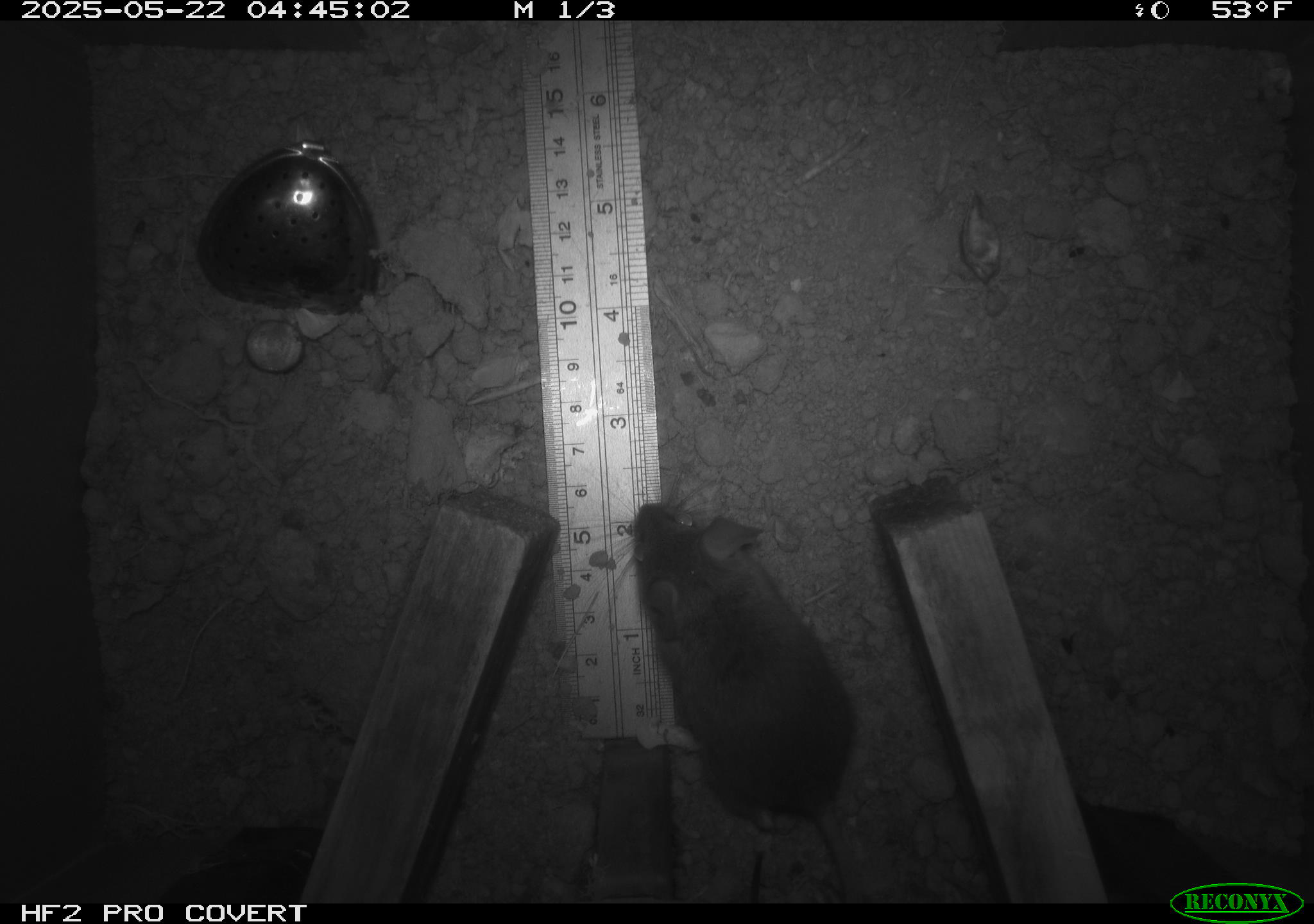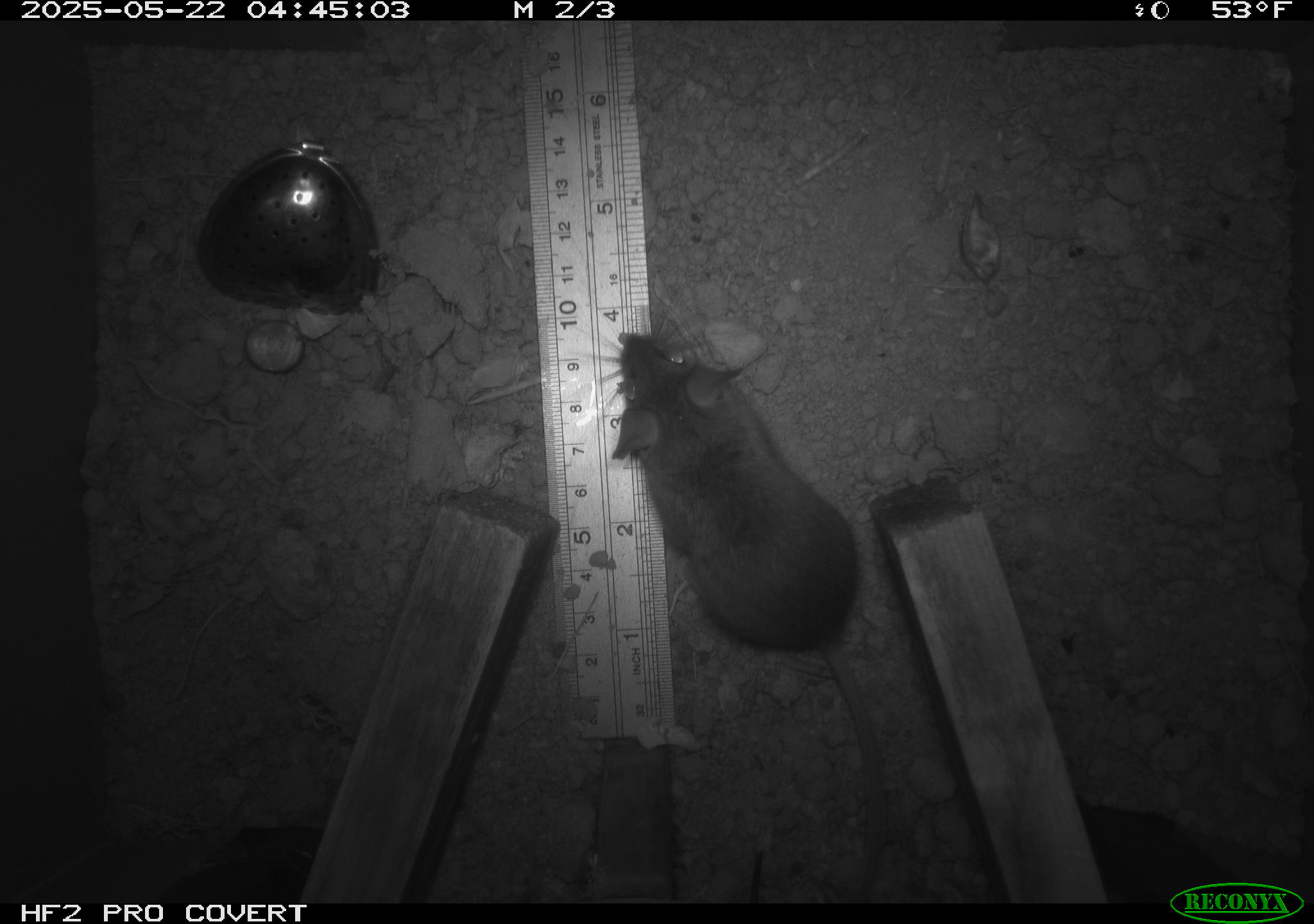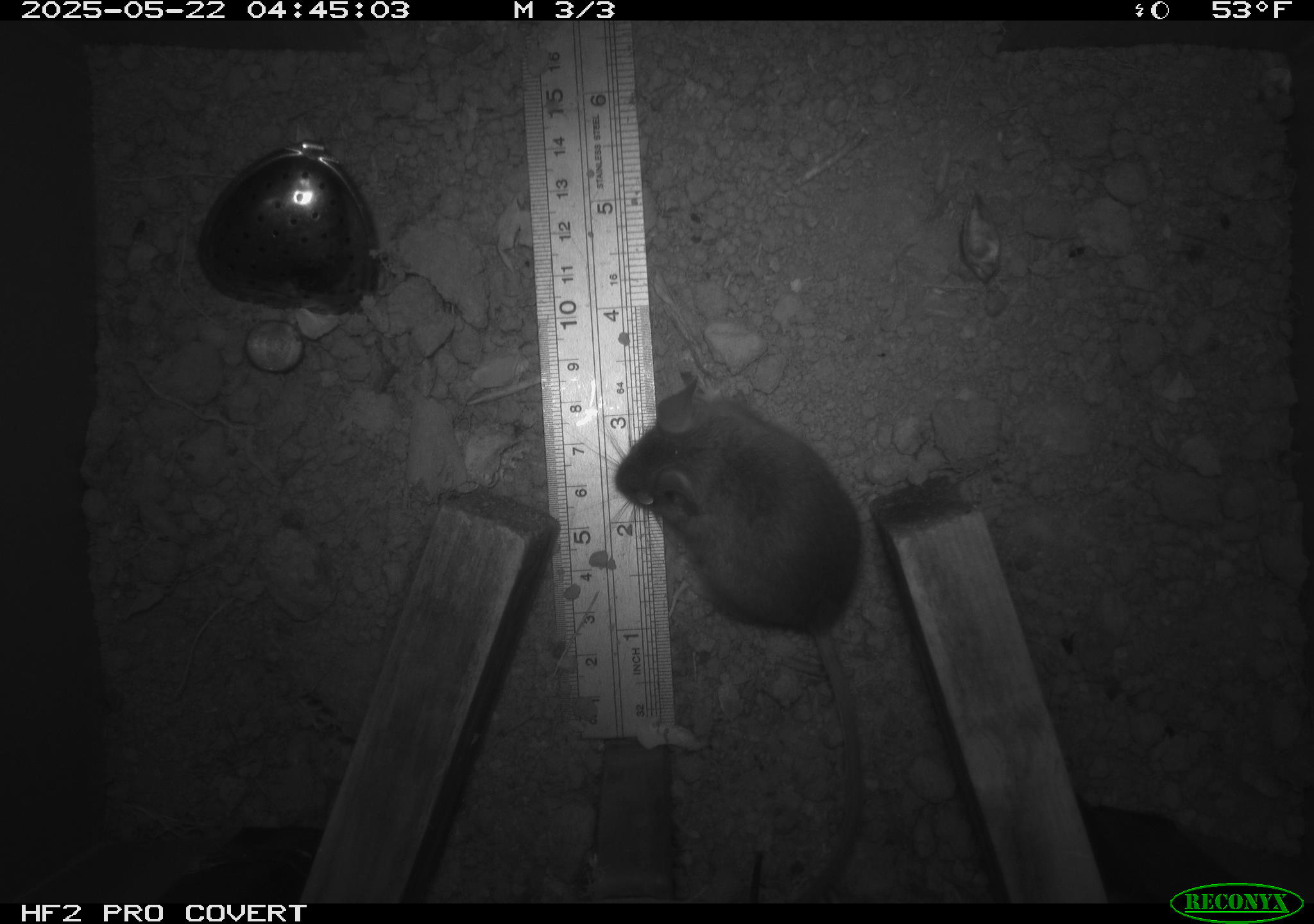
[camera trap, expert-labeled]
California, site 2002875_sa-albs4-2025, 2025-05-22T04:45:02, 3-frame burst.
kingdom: Animalia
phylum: Chordata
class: Mammalia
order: Rodentia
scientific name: Rodentia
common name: mouse species